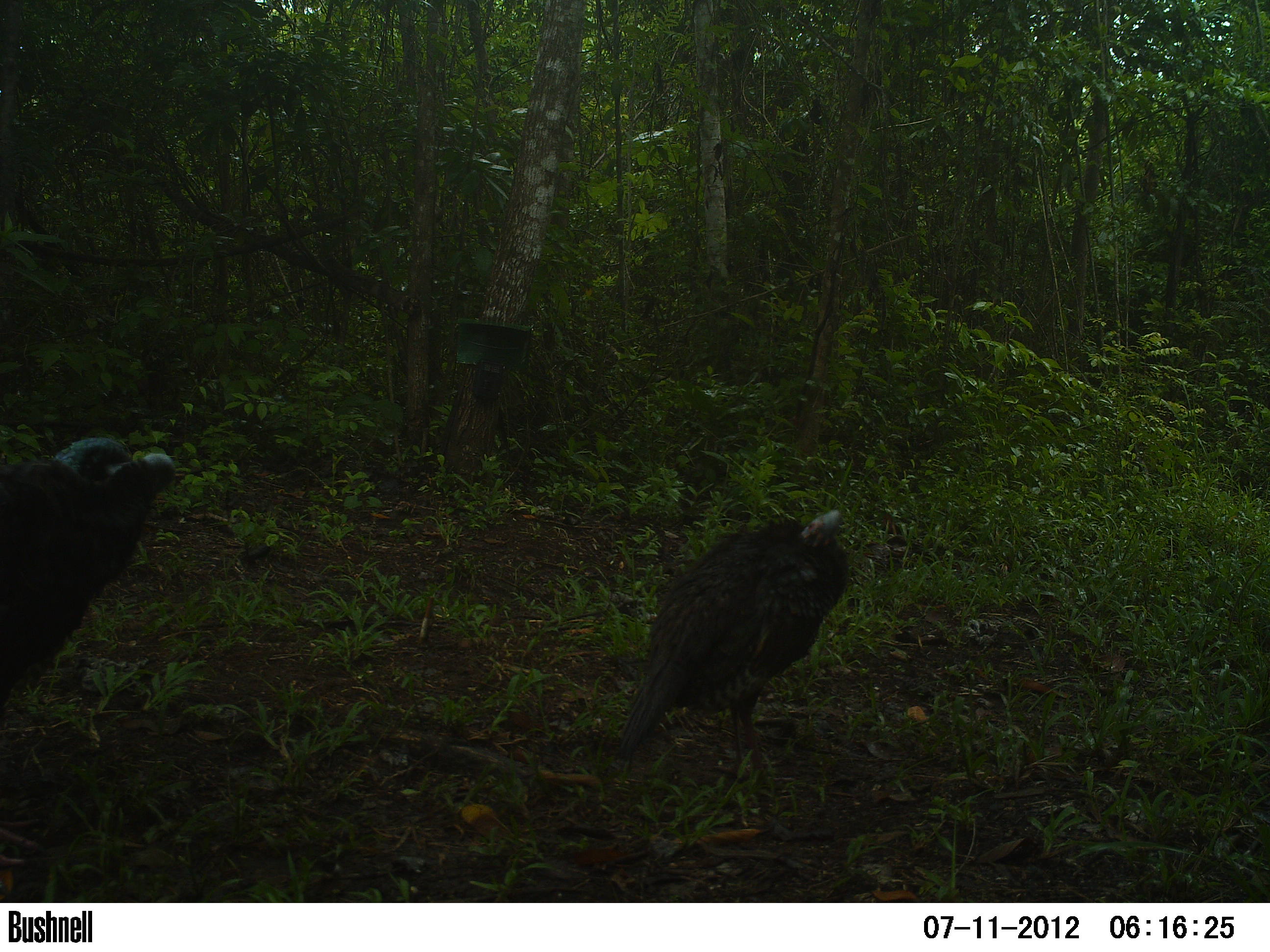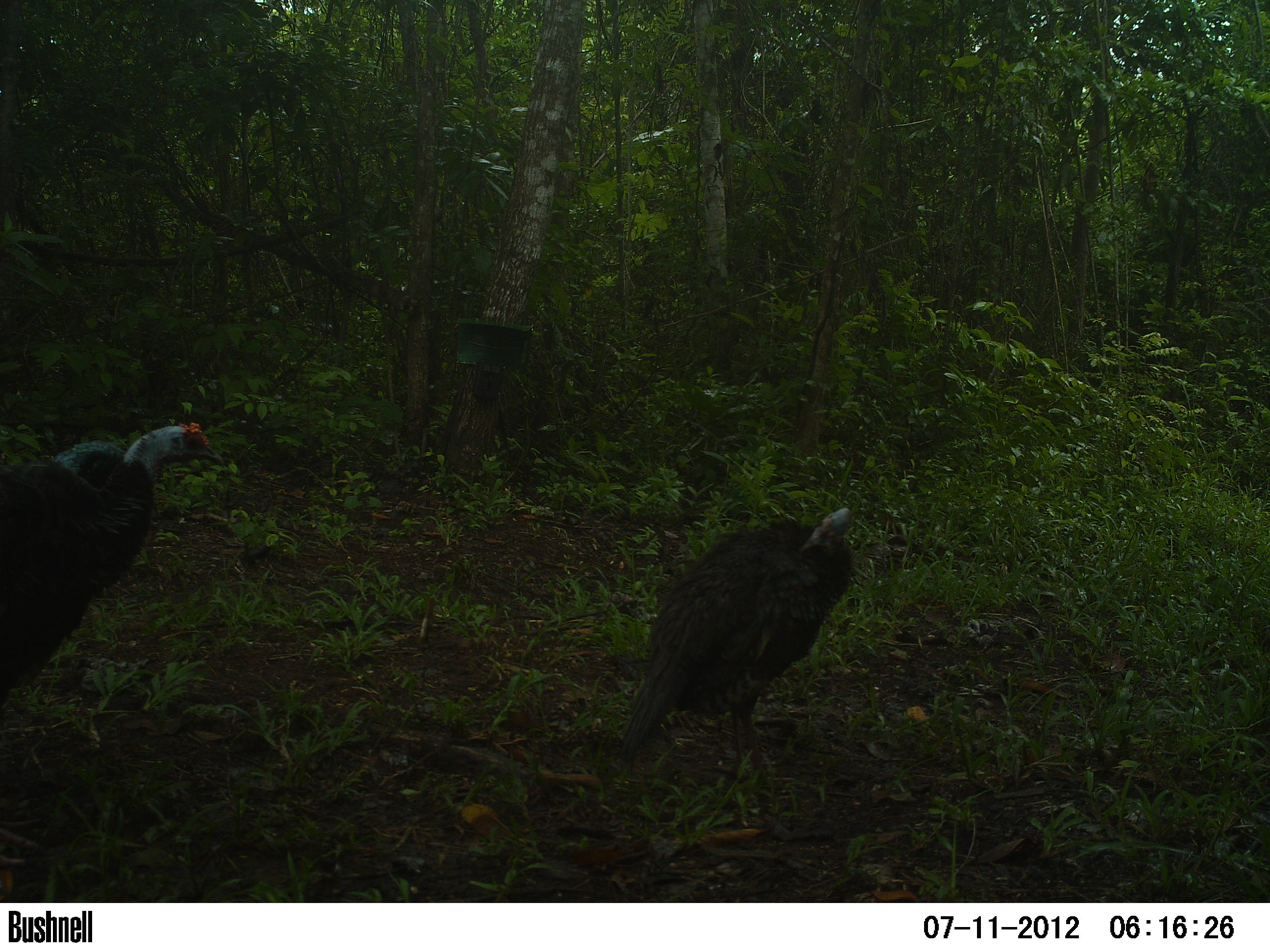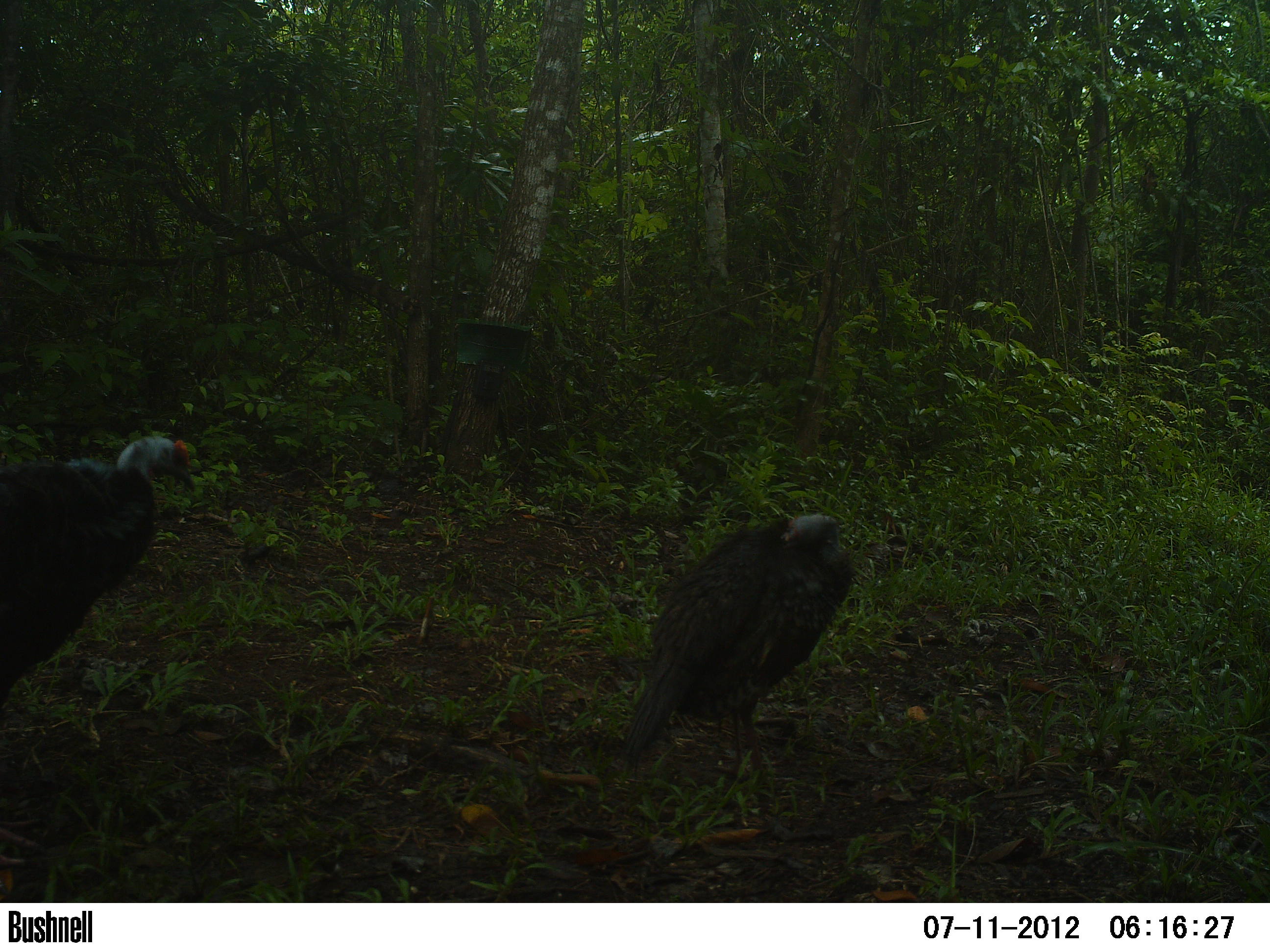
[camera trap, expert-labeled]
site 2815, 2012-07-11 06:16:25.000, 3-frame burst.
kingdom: Animalia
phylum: Chordata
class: Aves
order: Galliformes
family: Phasianidae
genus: Meleagris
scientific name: Meleagris ocellata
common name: ocellated turkey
Meleagris ocellata (ocellated turkey), count 2, age adult.